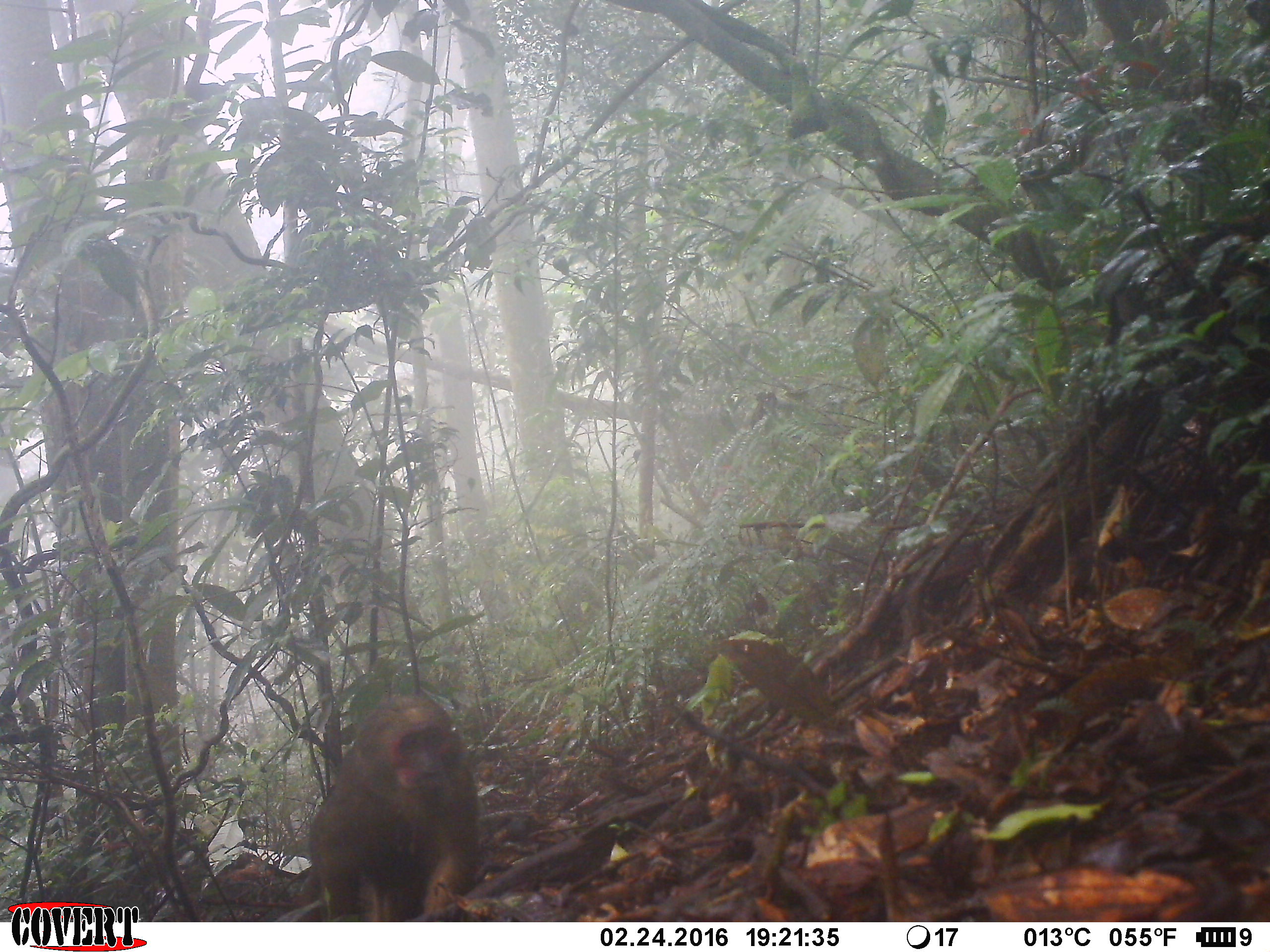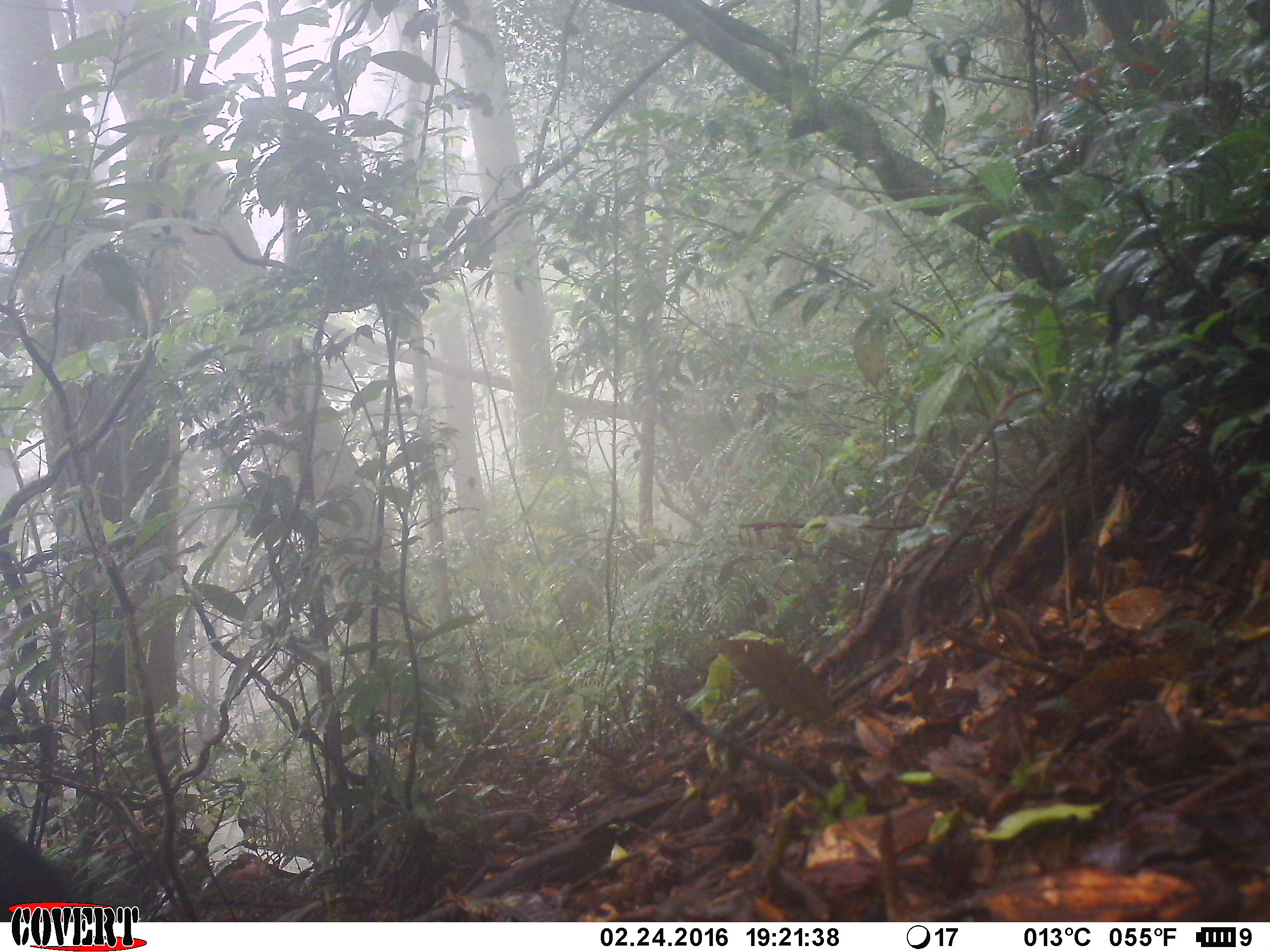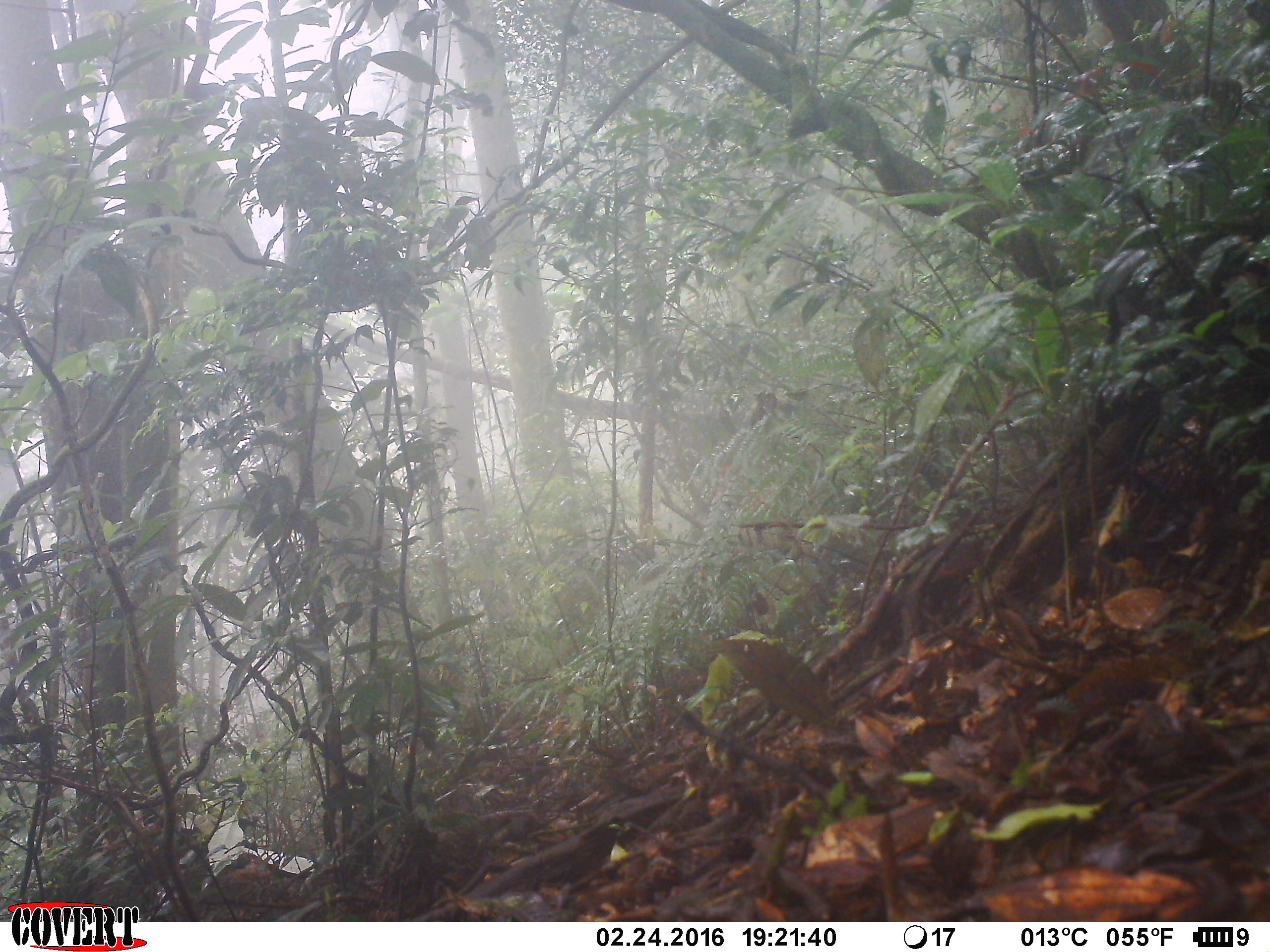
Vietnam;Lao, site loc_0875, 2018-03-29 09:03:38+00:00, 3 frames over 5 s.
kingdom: Animalia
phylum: Chordata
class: Mammalia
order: Primates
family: Cercopithecidae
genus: Macaca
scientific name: Macaca arctoides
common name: stump-tailed macaque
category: stump tailed macaque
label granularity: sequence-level